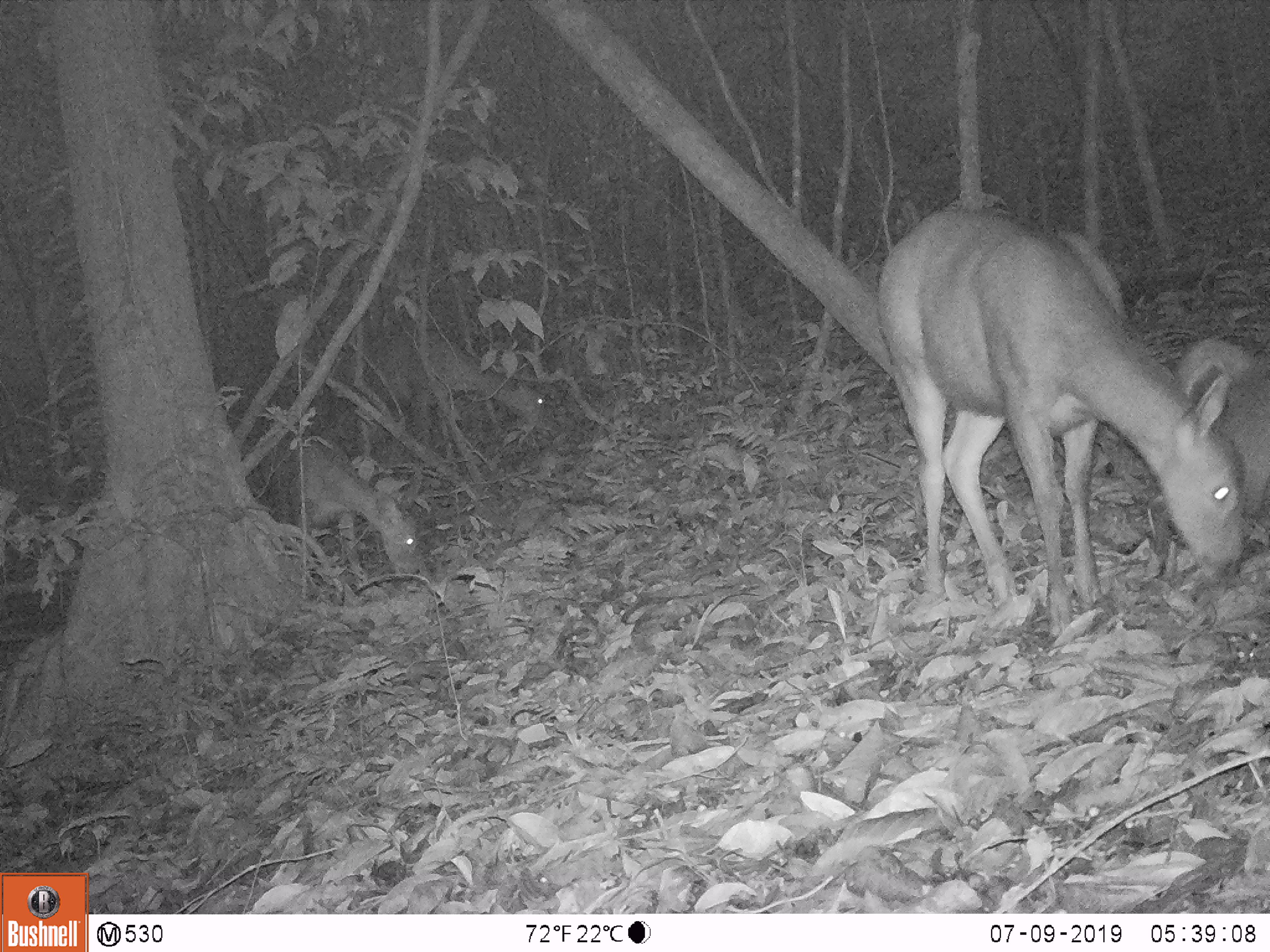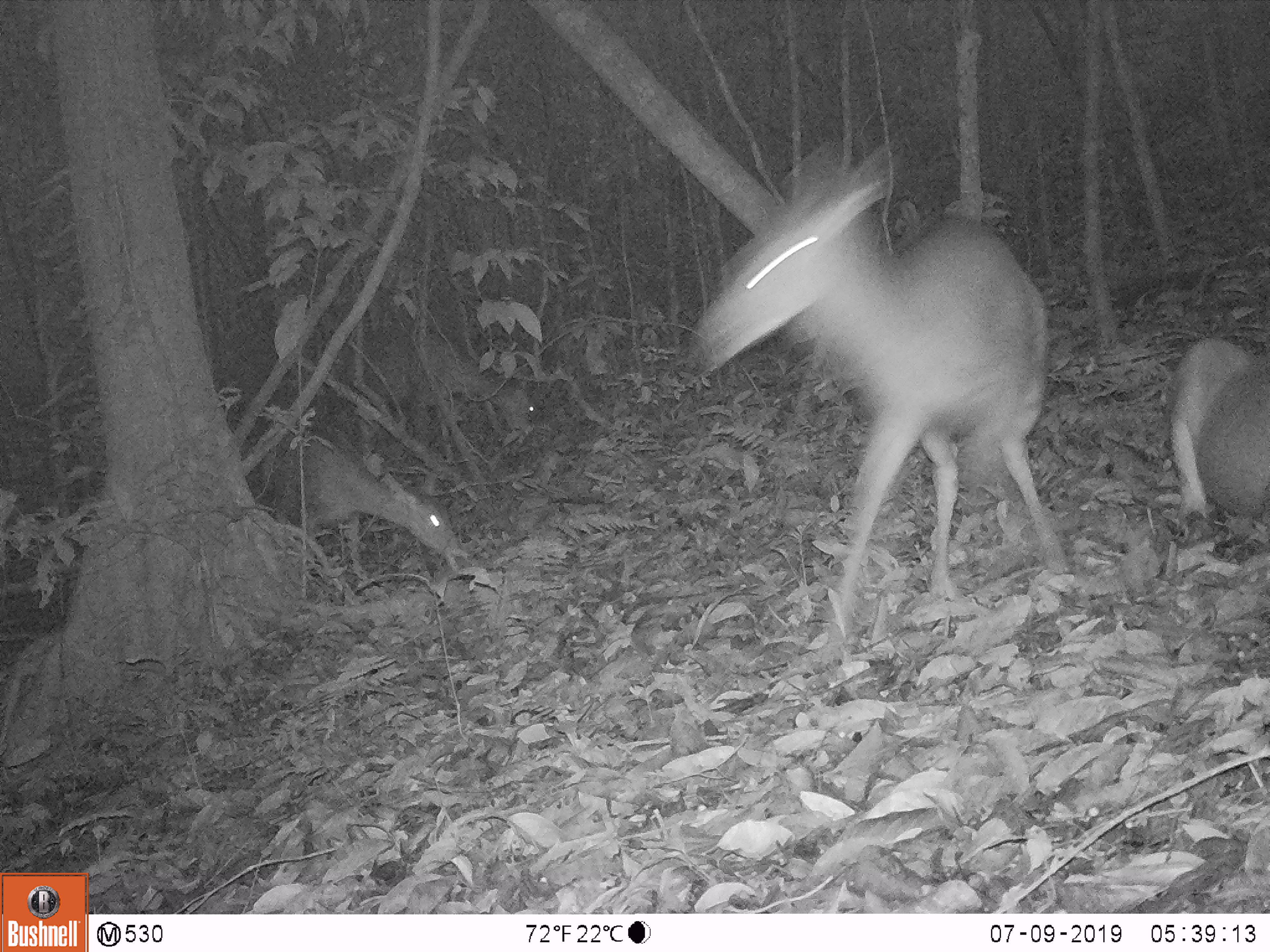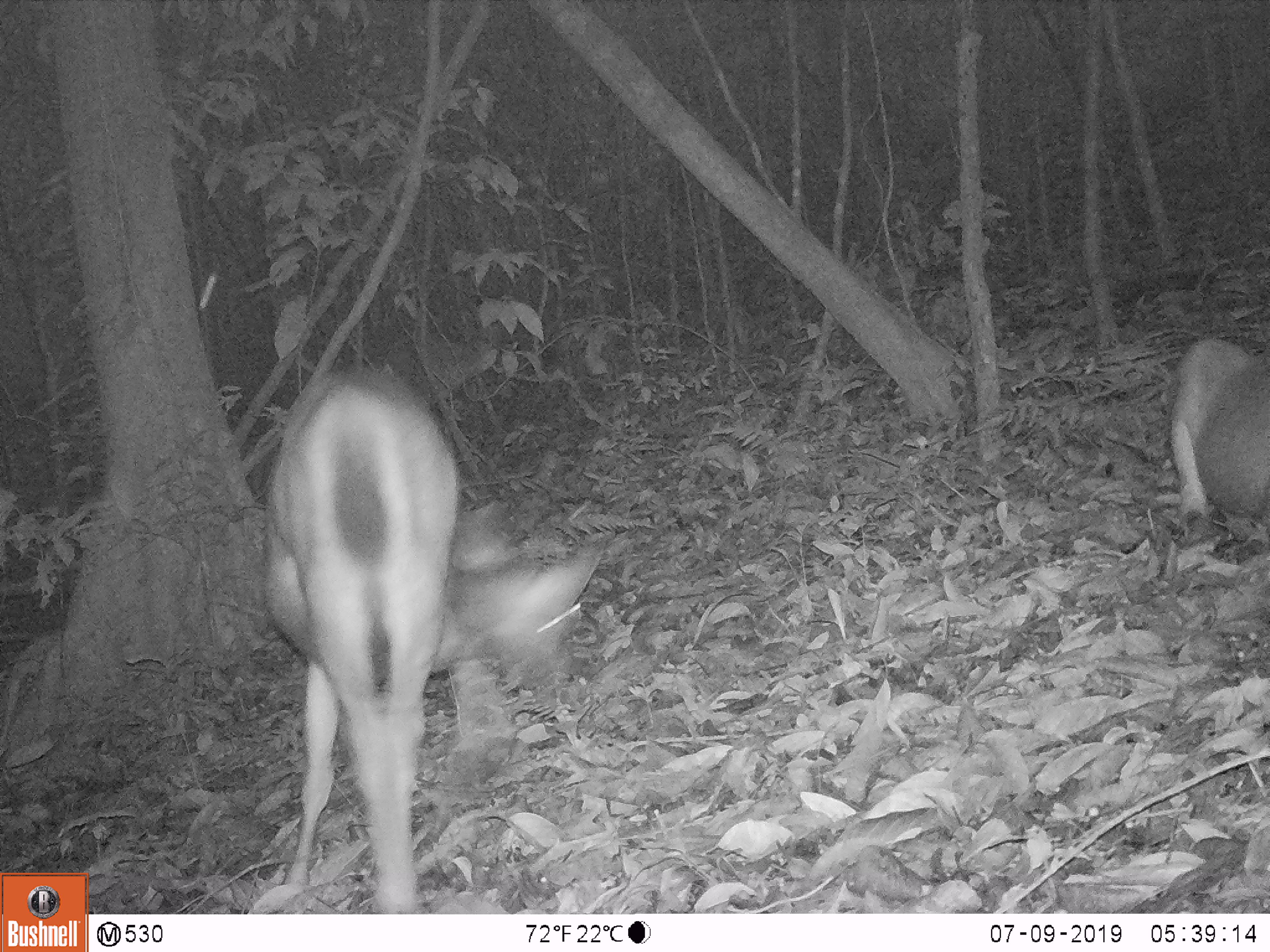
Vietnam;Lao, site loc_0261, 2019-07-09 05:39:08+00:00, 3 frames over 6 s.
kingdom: Animalia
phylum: Chordata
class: Mammalia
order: Artiodactyla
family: Cervidae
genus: Rusa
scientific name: Rusa unicolor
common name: sambar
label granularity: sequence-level